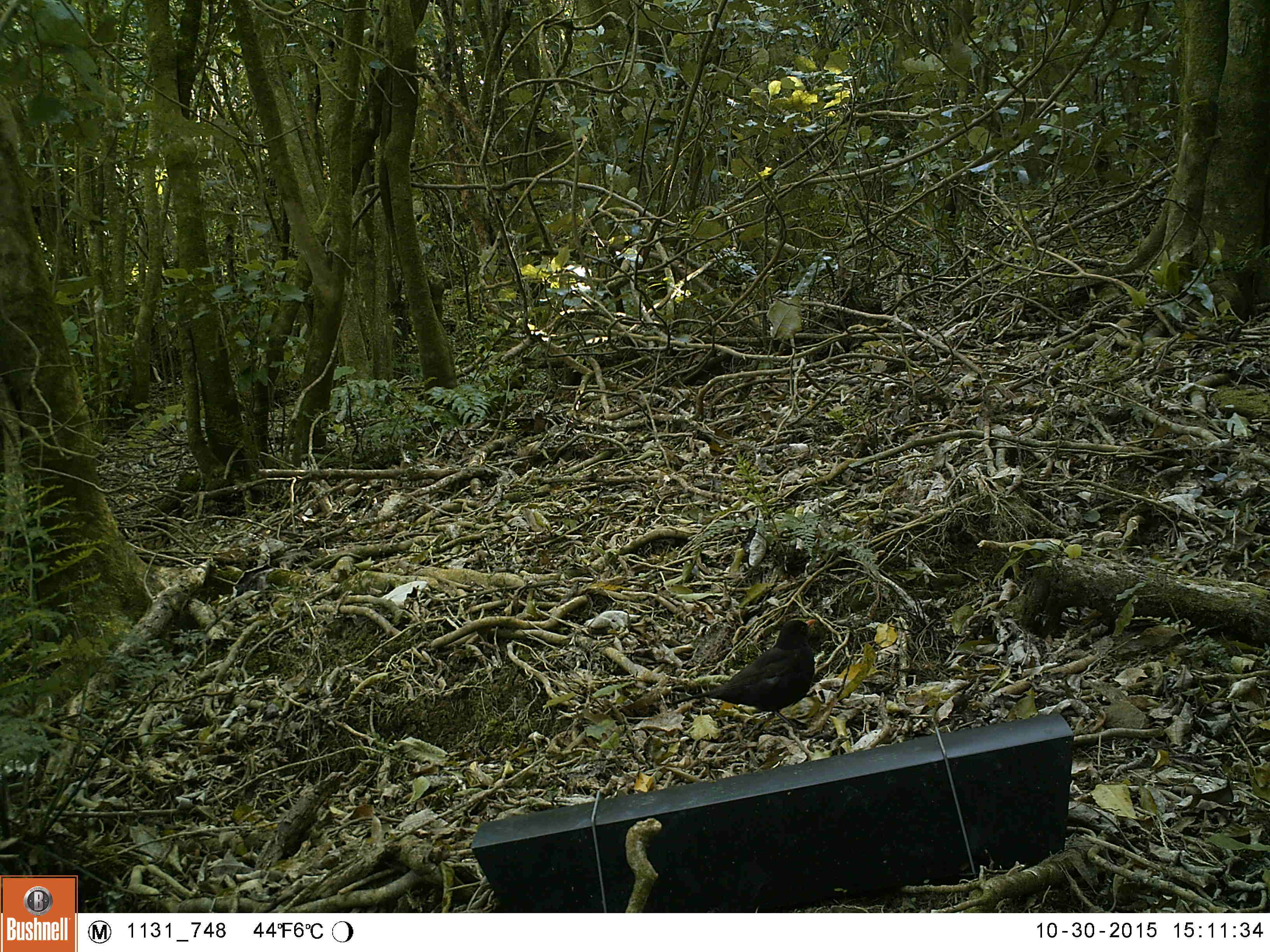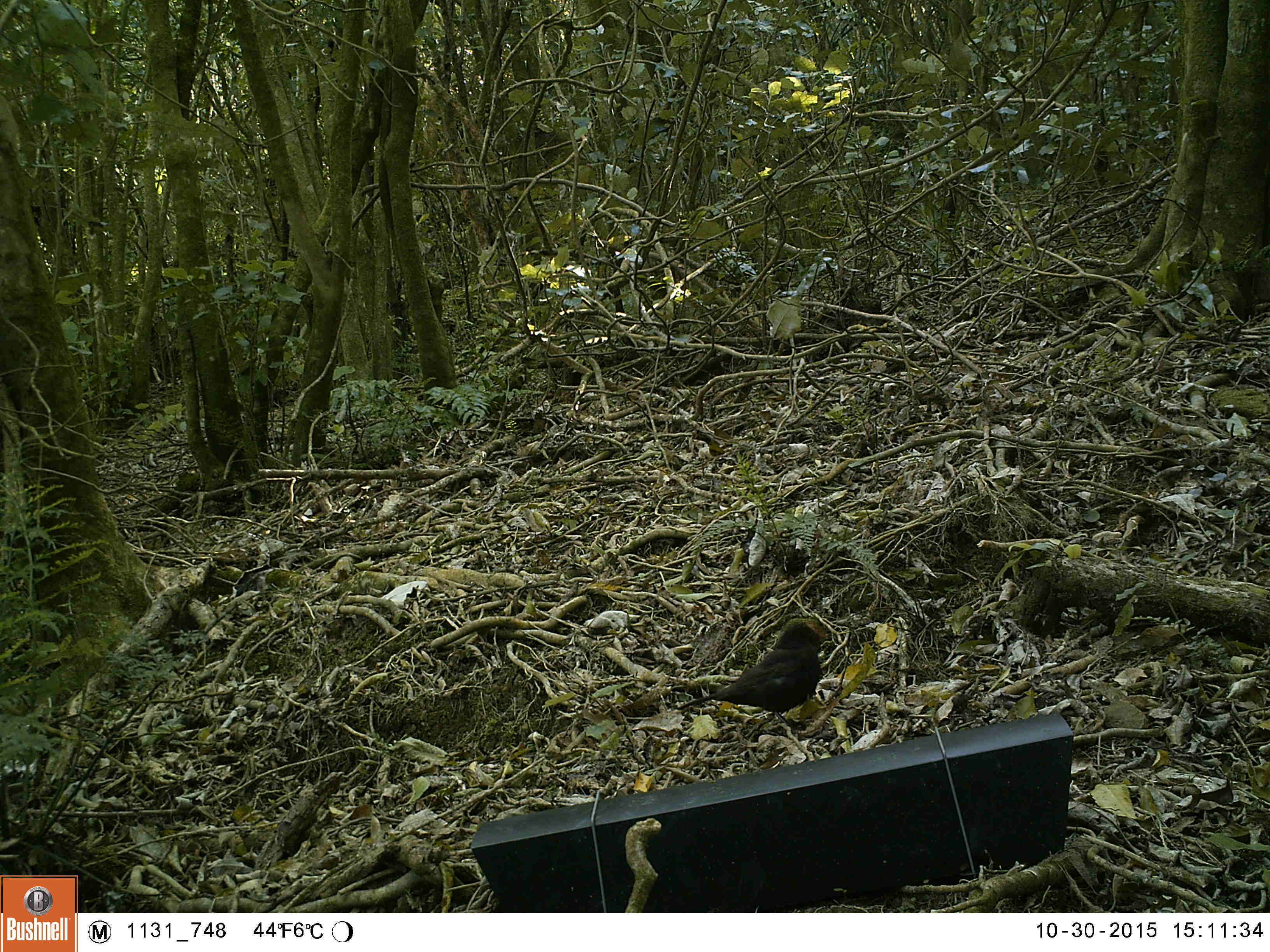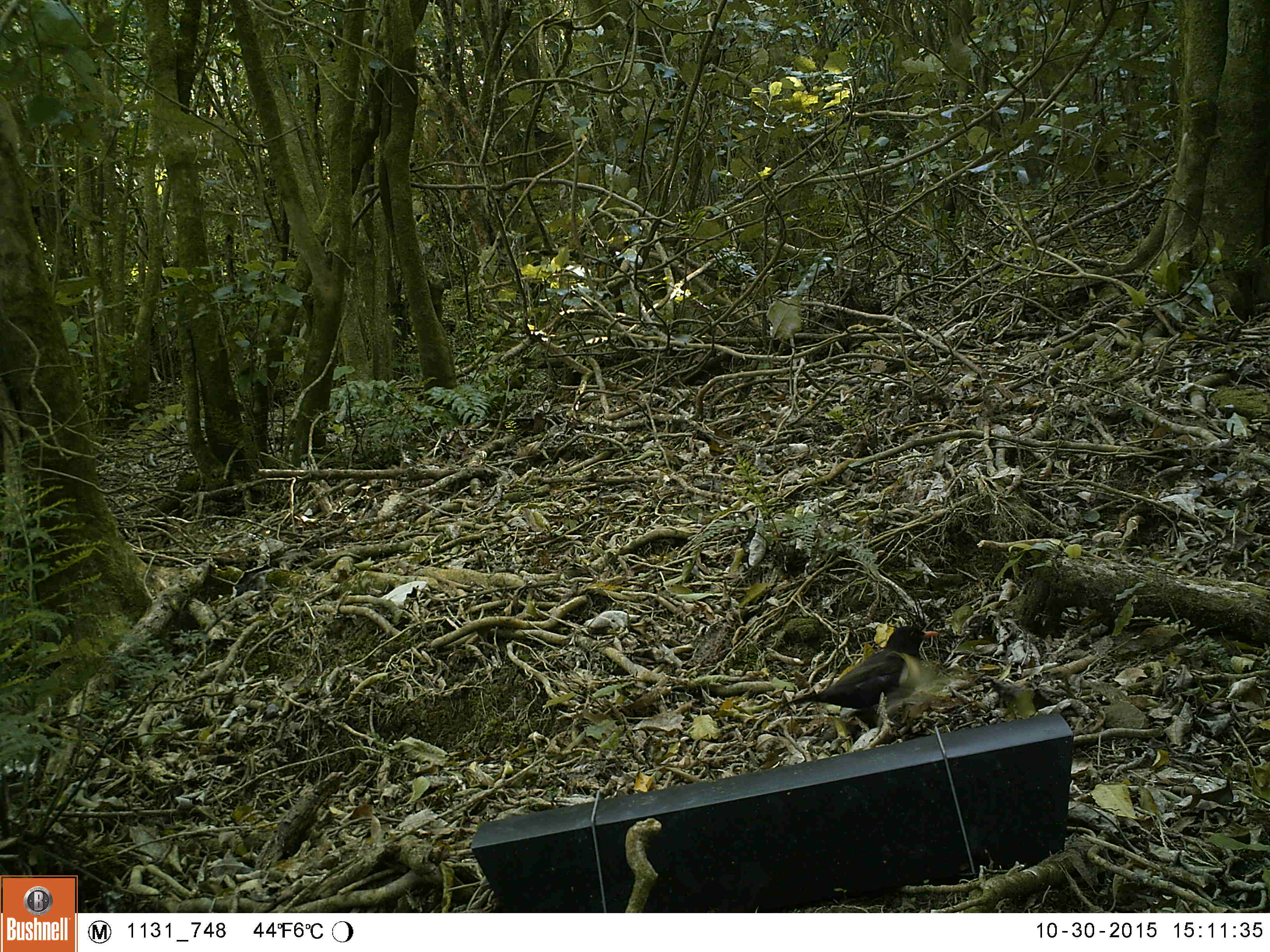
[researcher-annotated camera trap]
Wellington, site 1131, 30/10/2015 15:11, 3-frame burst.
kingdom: Animalia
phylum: Chordata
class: Aves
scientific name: Aves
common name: bird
Bird (Aves).